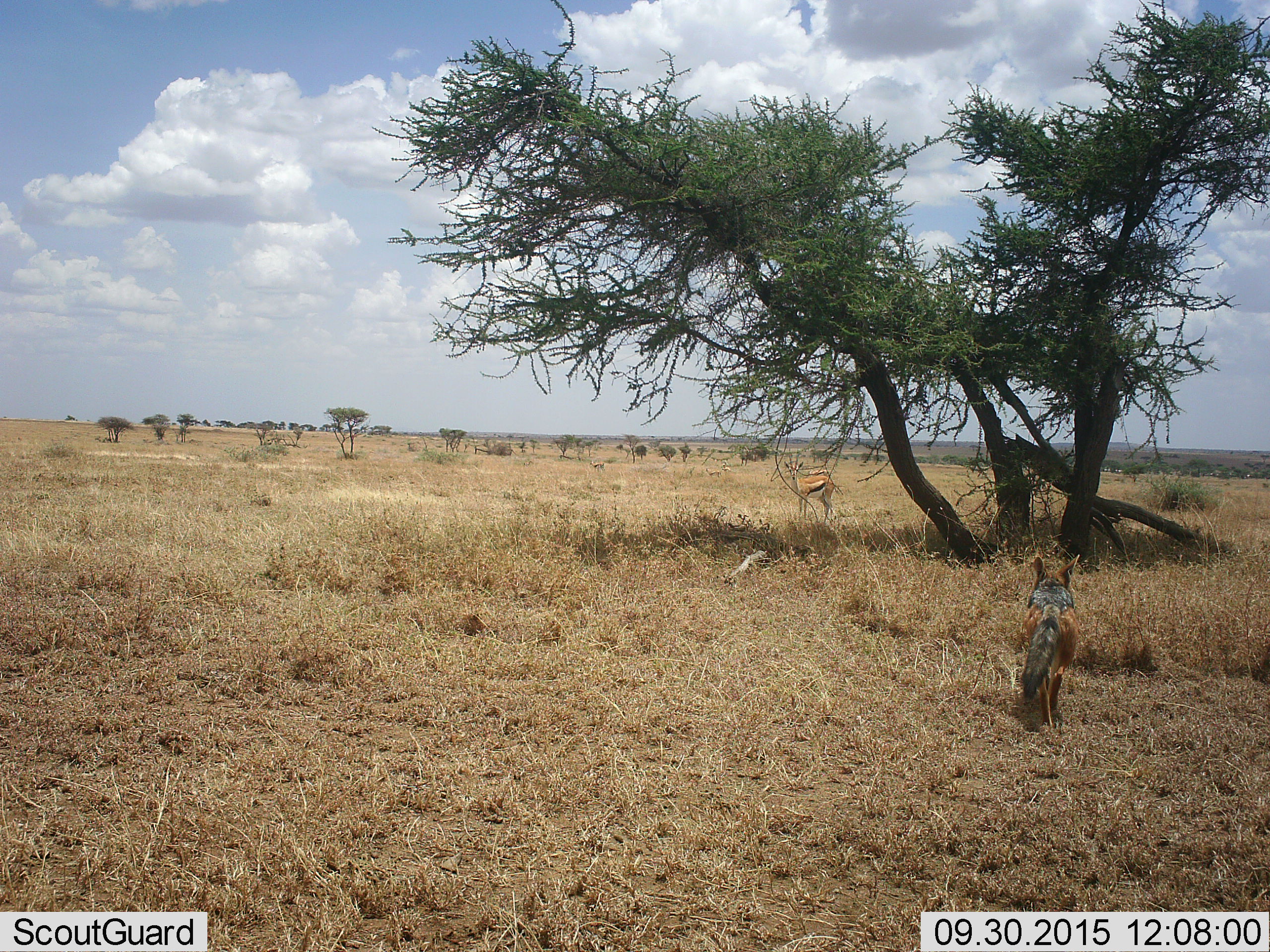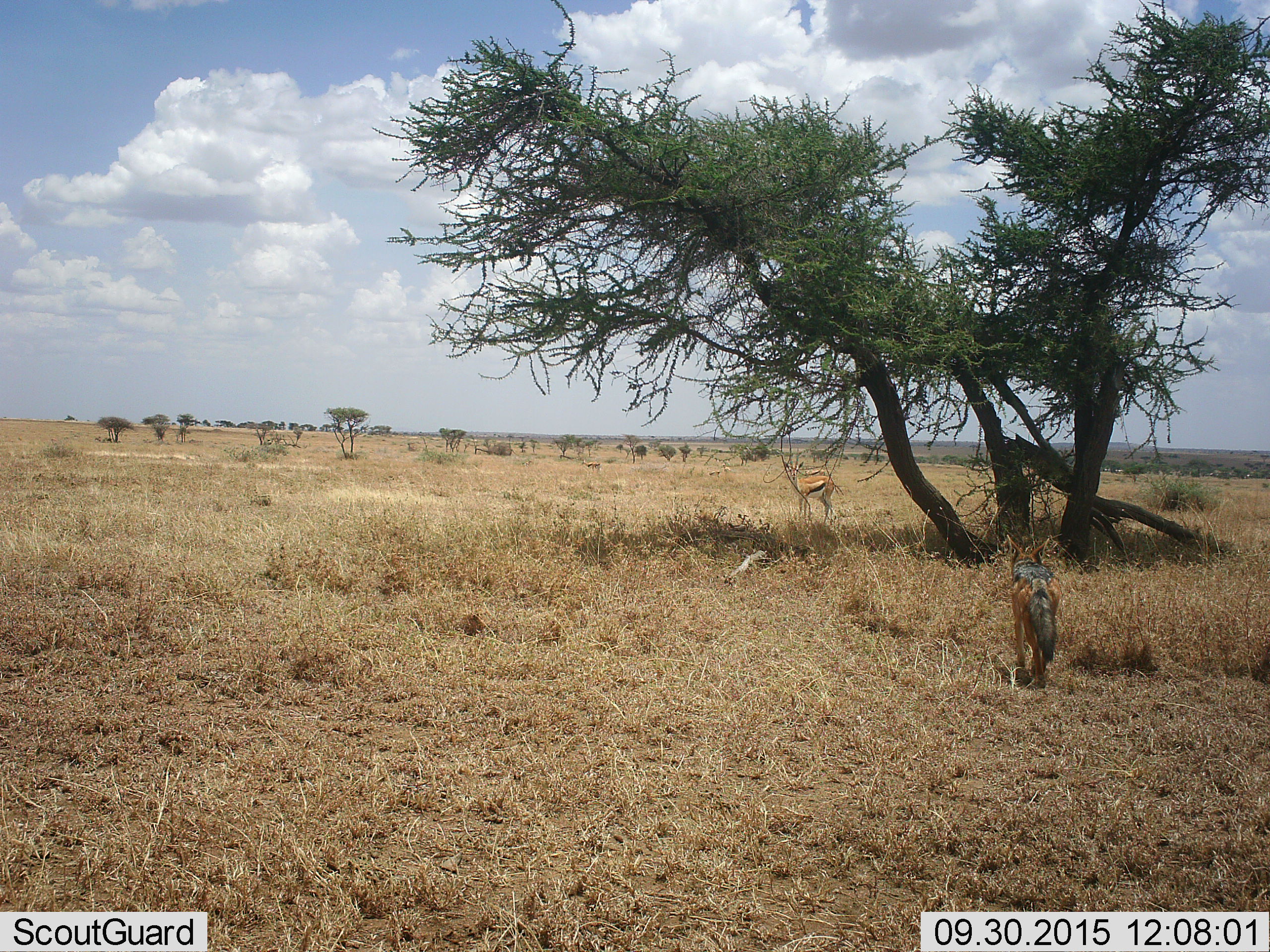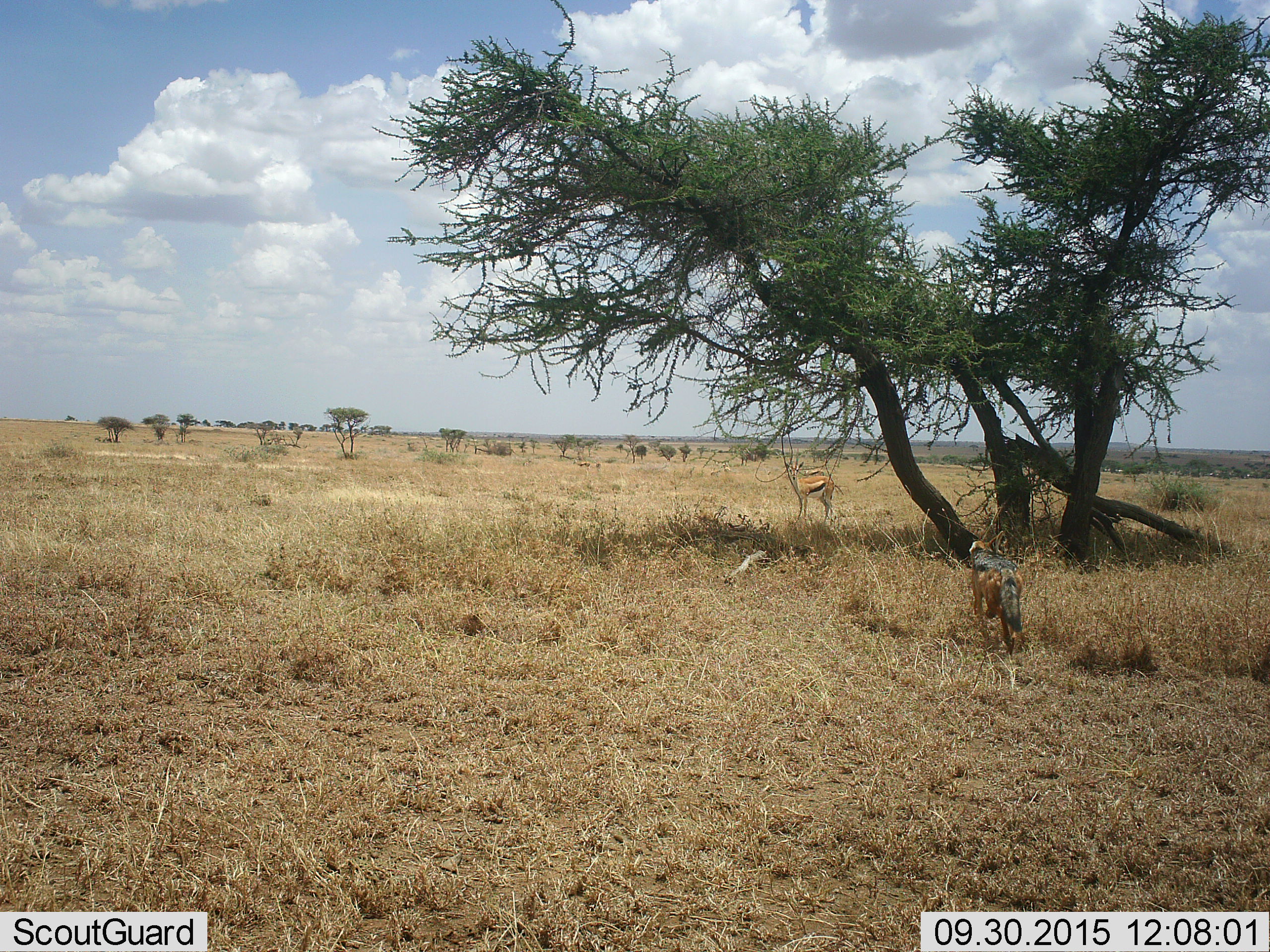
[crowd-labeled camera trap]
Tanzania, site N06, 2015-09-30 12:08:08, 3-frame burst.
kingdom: Animalia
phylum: Chordata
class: Mammalia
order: Artiodactyla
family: Bovidae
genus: Eudorcas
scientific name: Eudorcas thomsonii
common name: thomson's gazelle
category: gazellethomsons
Gazellethomsons (thomson's gazelle) (Eudorcas thomsonii), count 2. Behavior (volunteer vote fractions): standing 88%, resting 0%, moving 50%, interacting 0%. Young present (vote fraction): 12%. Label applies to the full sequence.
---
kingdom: Animalia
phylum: Chordata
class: Mammalia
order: Carnivora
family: Canidae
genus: Lupulella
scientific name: Lupulella mesomelas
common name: black-backed jackal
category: jackal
Jackal (black-backed jackal) (Lupulella mesomelas), count 1. Behavior (volunteer vote fractions): standing 0%, resting 0%, moving 100%, interacting 0%. Young present (vote fraction): 0%. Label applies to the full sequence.